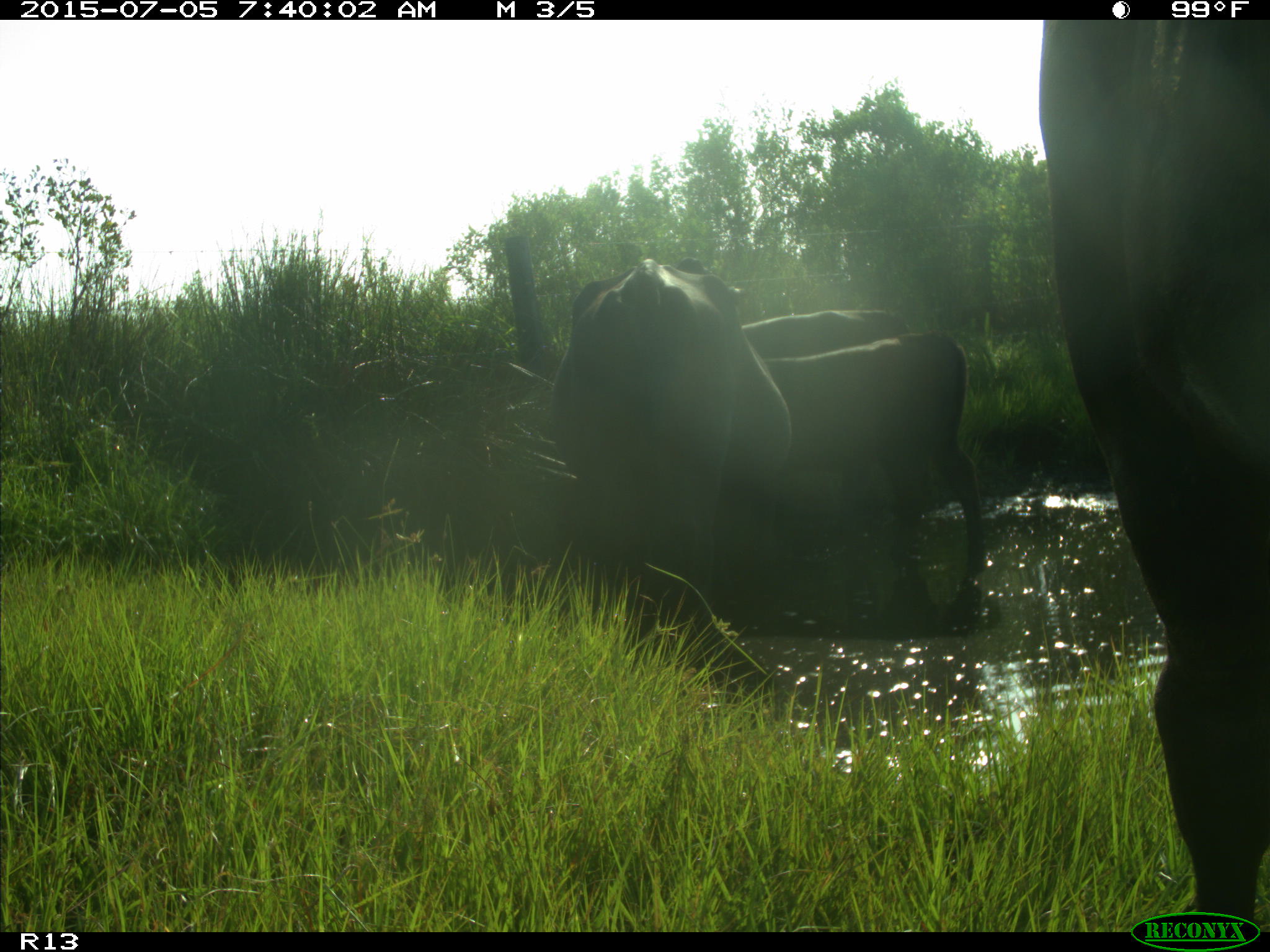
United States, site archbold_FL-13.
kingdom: Animalia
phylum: Chordata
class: Mammalia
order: Artiodactyla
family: Bovidae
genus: Bos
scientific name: Bos taurus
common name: domestic cow